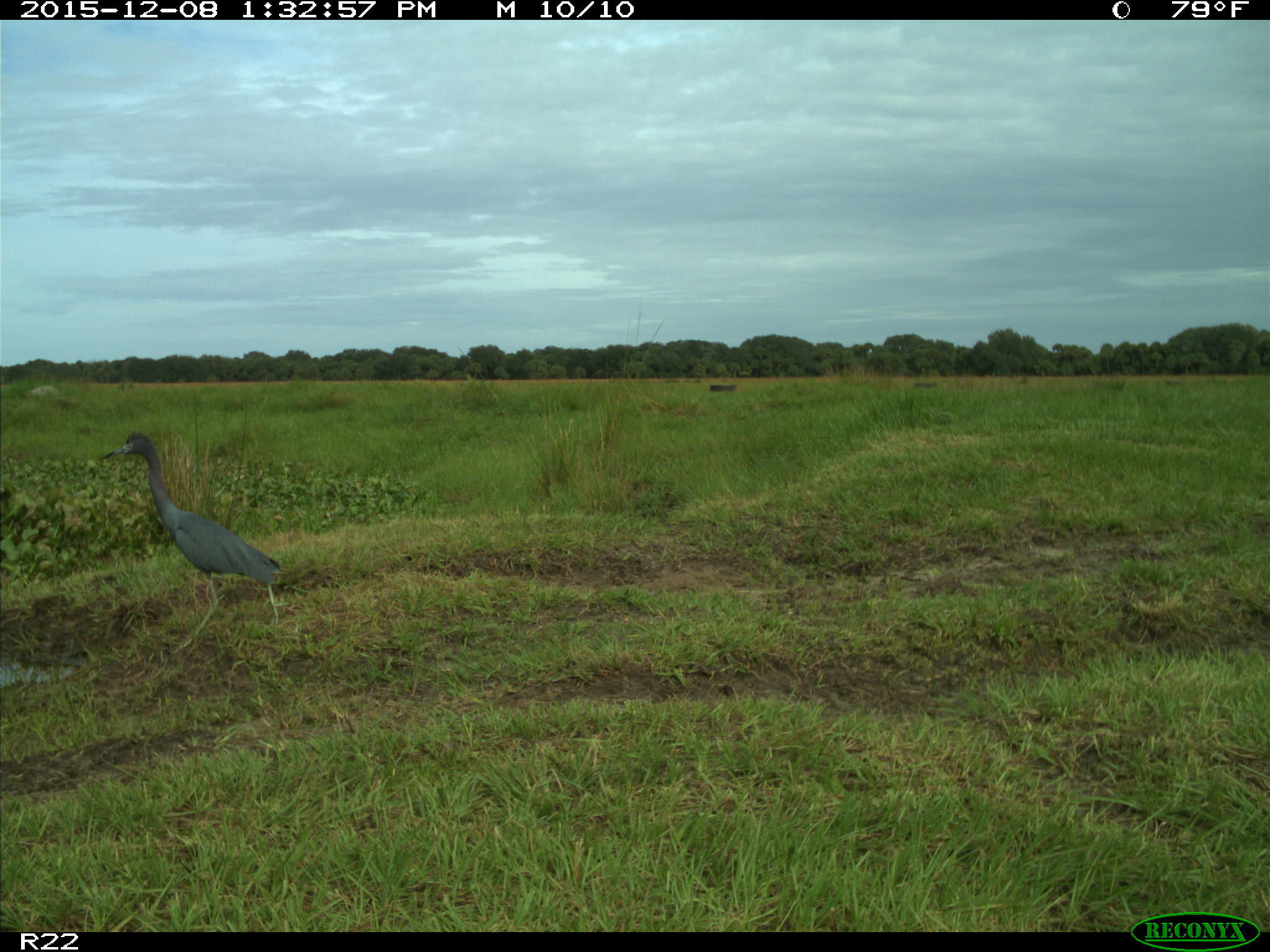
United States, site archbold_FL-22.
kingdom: Animalia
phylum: Chordata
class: Aves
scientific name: Aves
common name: birds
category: unidentified bird